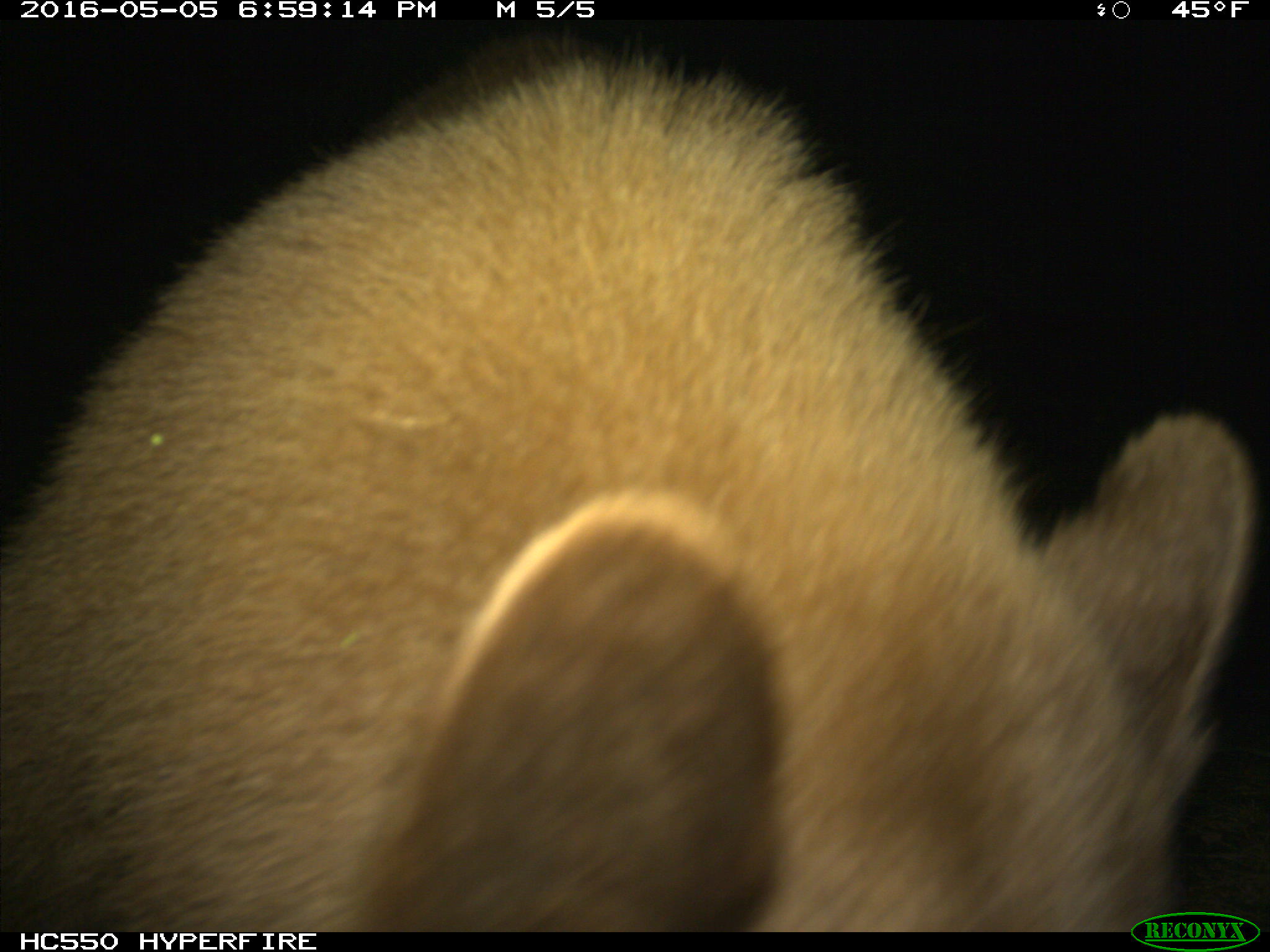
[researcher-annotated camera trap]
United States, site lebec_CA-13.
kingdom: Animalia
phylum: Chordata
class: Mammalia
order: Carnivora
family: Ursidae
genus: Ursus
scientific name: Ursus americanus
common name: american black bear